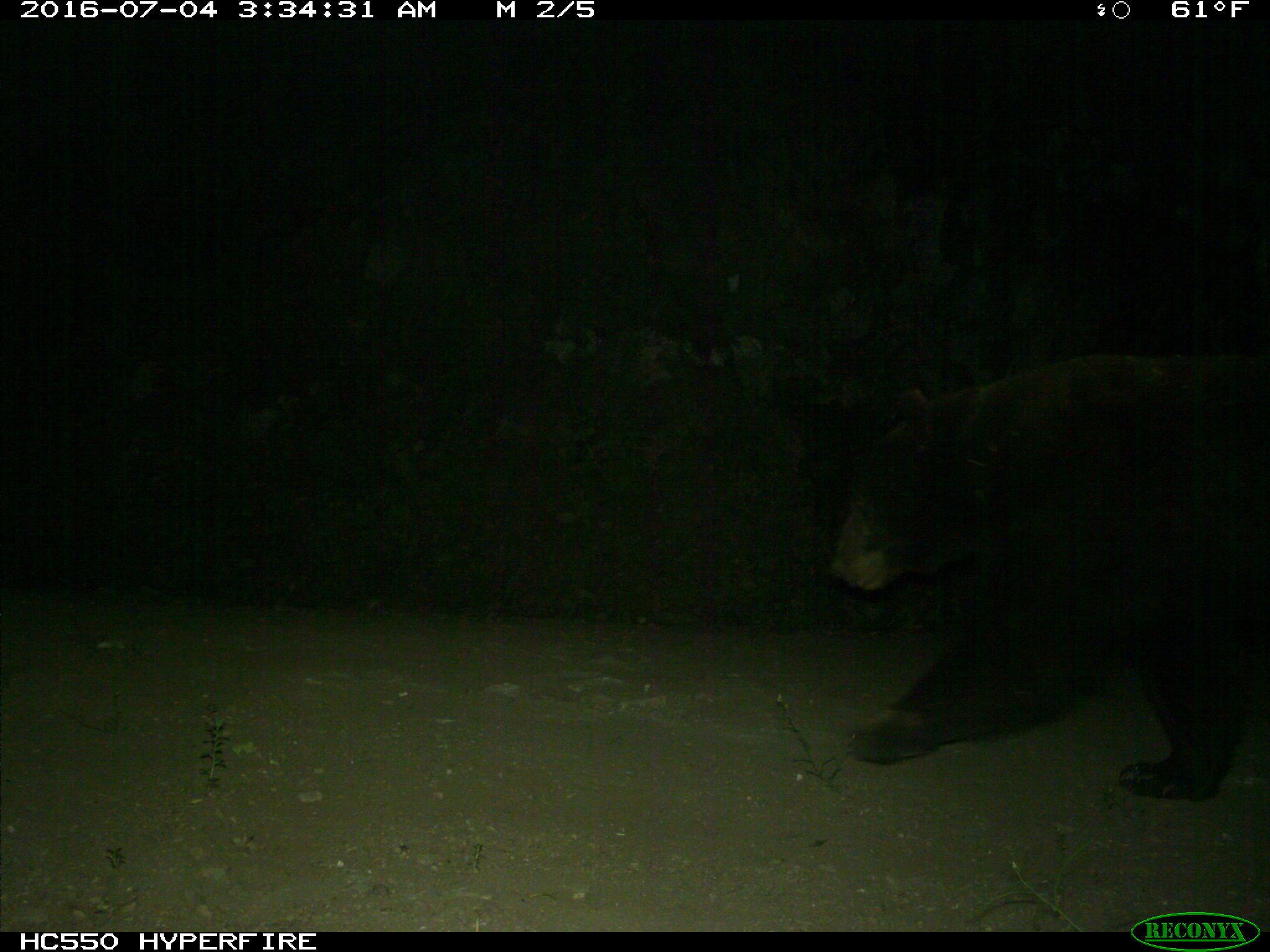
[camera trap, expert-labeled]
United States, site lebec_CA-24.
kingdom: Animalia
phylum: Chordata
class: Mammalia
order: Carnivora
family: Ursidae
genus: Ursus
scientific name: Ursus americanus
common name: american black bear